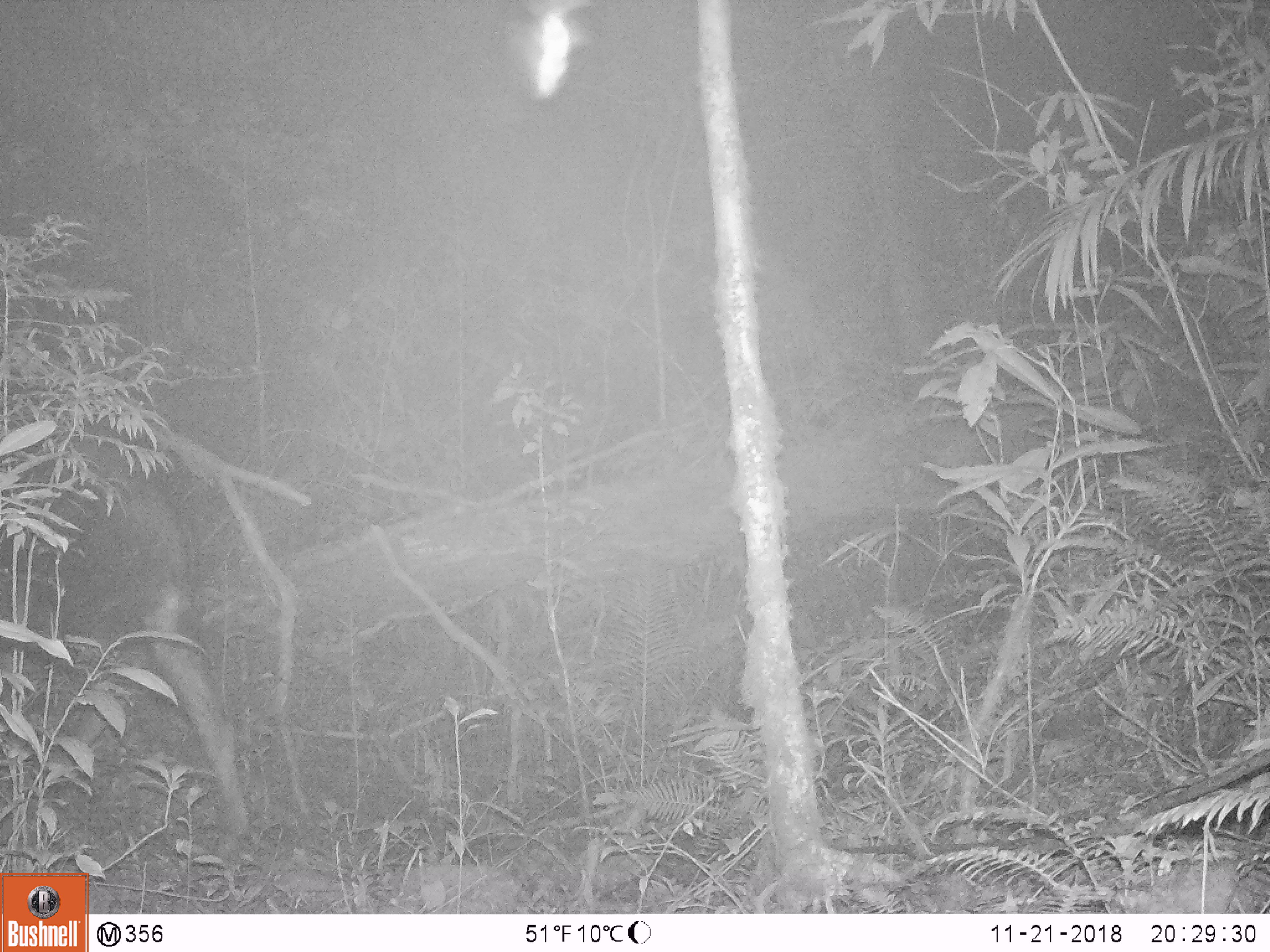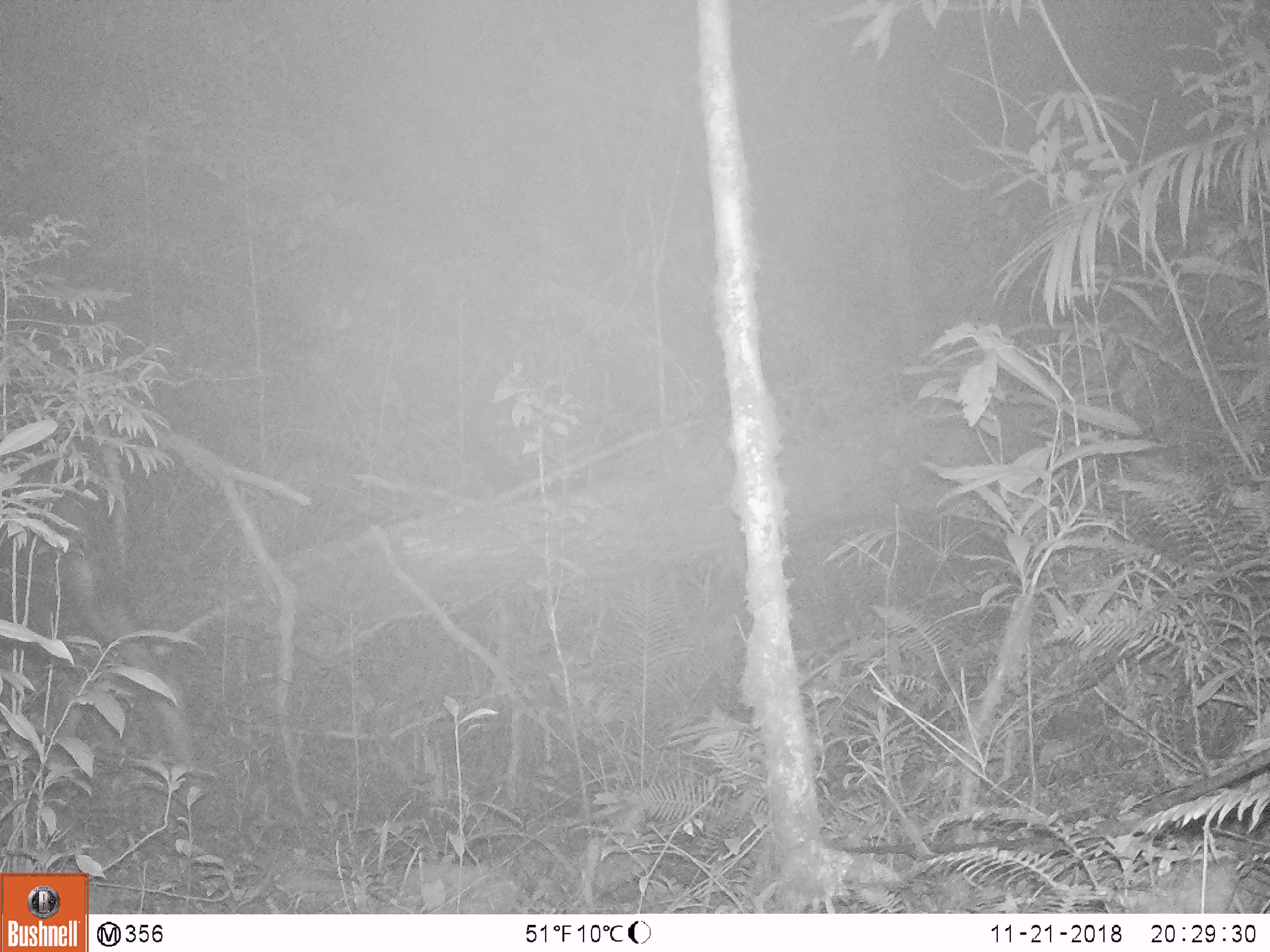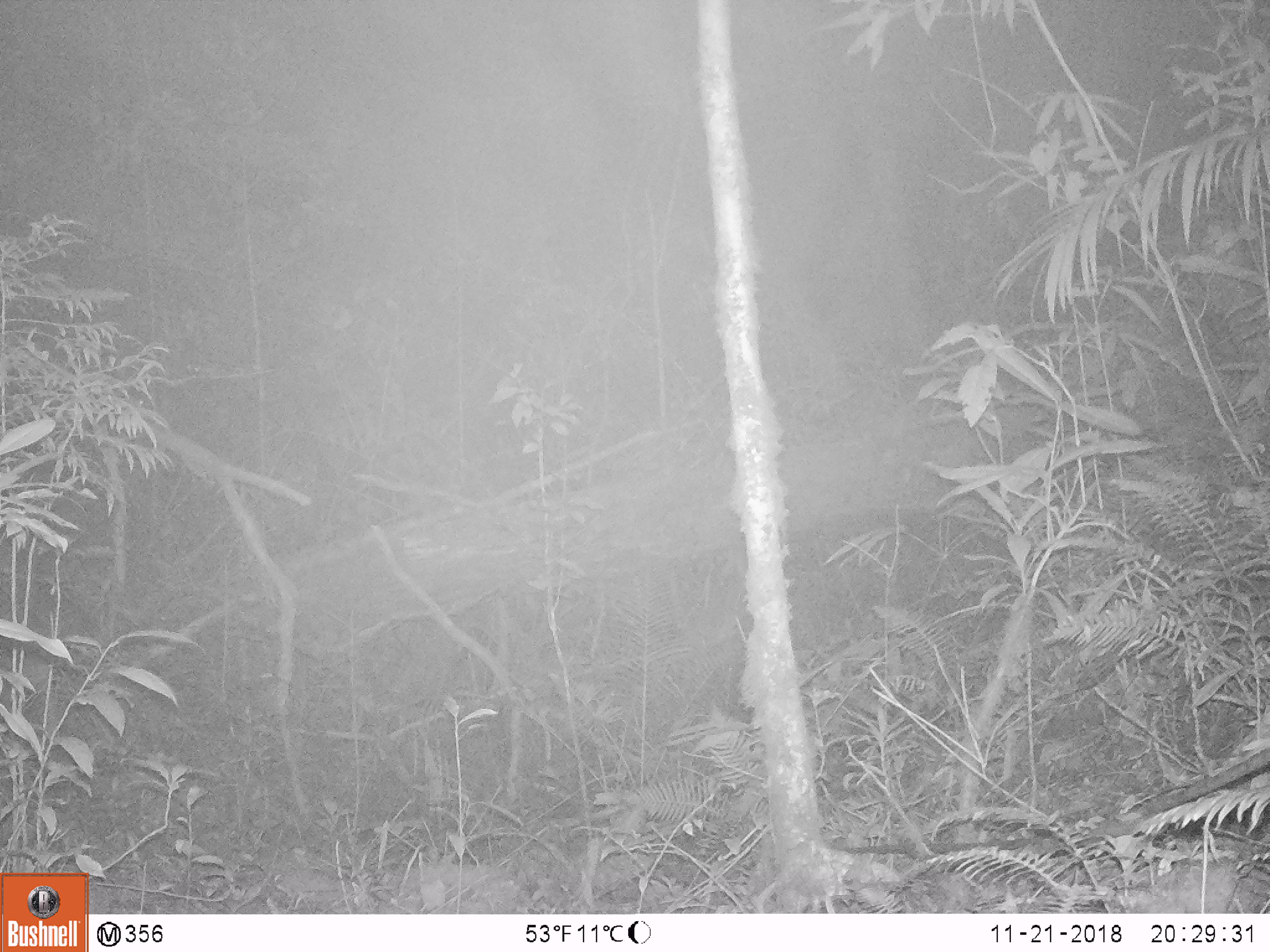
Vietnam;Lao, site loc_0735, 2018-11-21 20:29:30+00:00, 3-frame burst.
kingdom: Animalia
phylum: Chordata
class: Mammalia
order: Artiodactyla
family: Bovidae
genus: Capricornis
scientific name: Capricornis sumatraensis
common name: chinese serow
Chinese serow (Capricornis sumatraensis). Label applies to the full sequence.